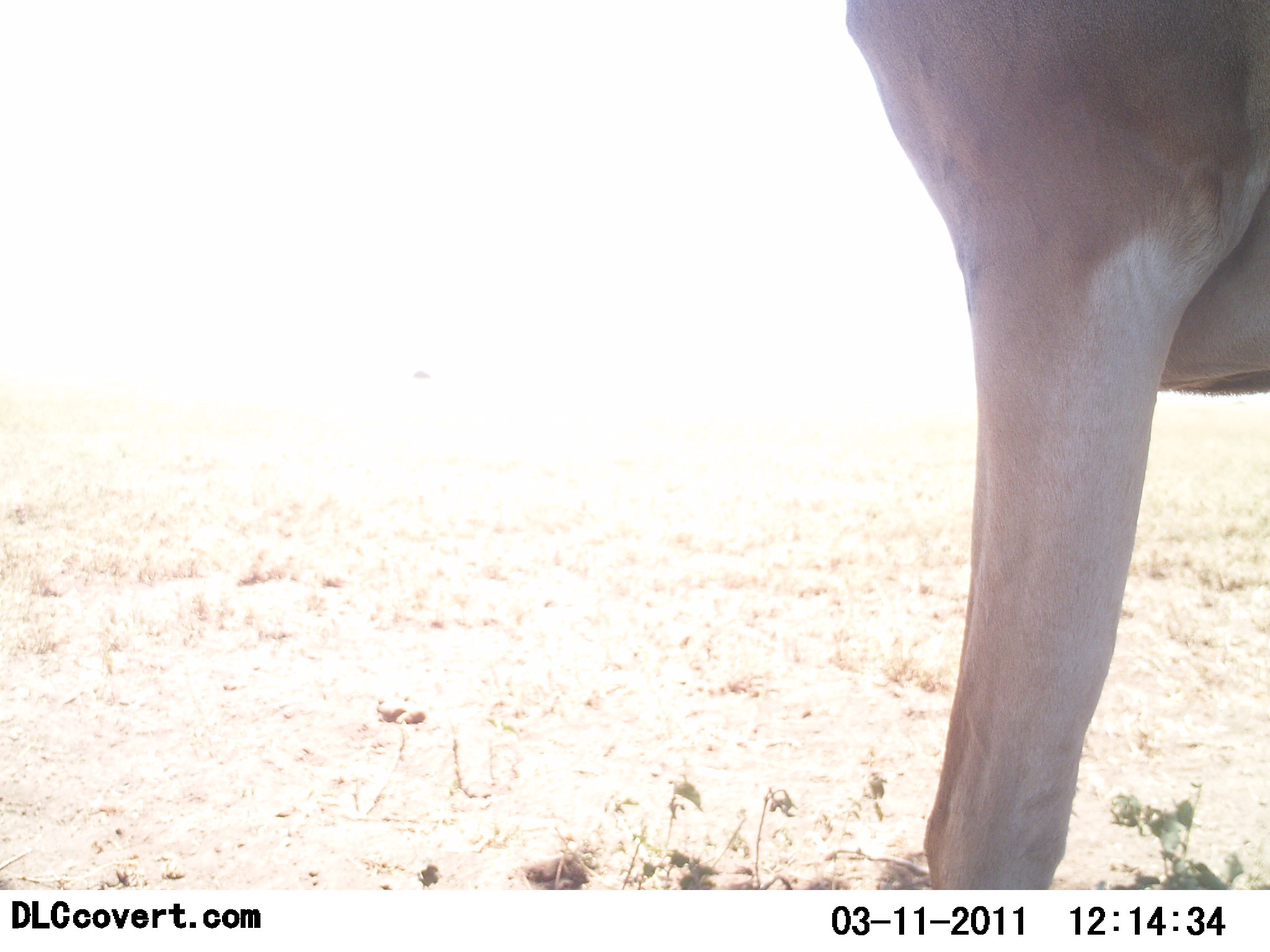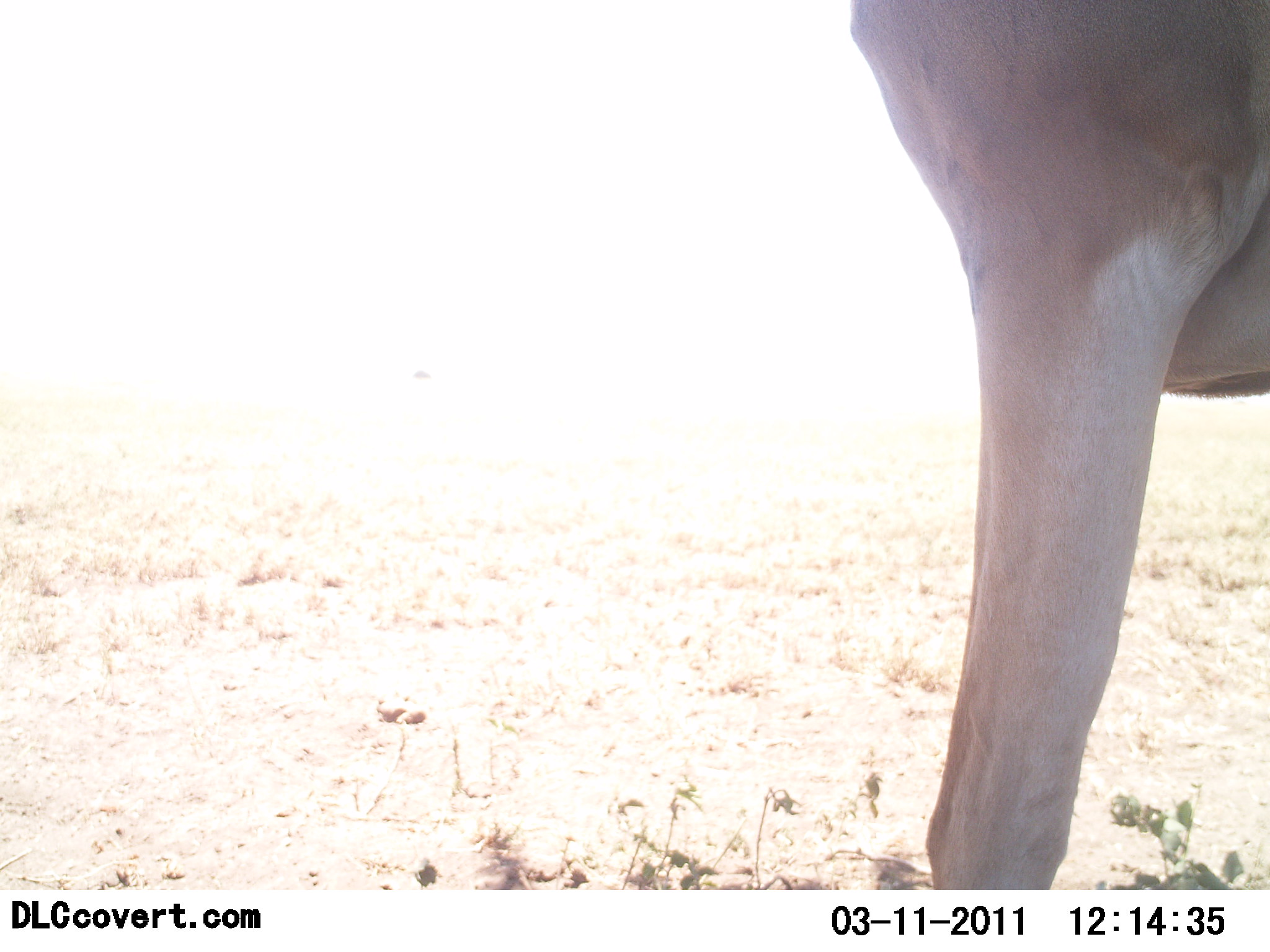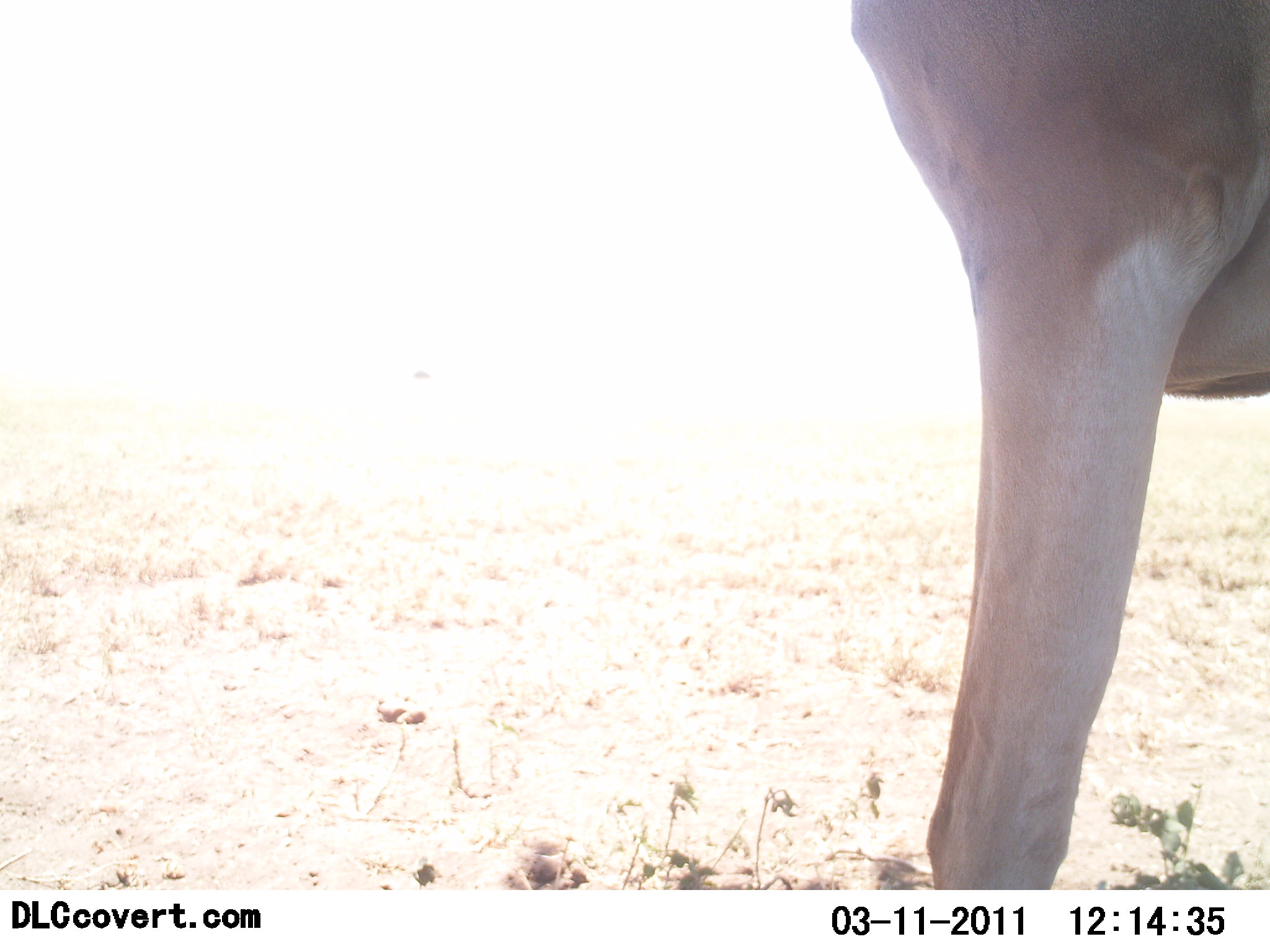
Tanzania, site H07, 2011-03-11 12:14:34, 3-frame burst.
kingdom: Animalia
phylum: Chordata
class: Mammalia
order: Artiodactyla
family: Bovidae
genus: Alcelaphus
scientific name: Alcelaphus buselaphus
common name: hartebeest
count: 1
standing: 100%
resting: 0%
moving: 0%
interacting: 0%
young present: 0%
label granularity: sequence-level